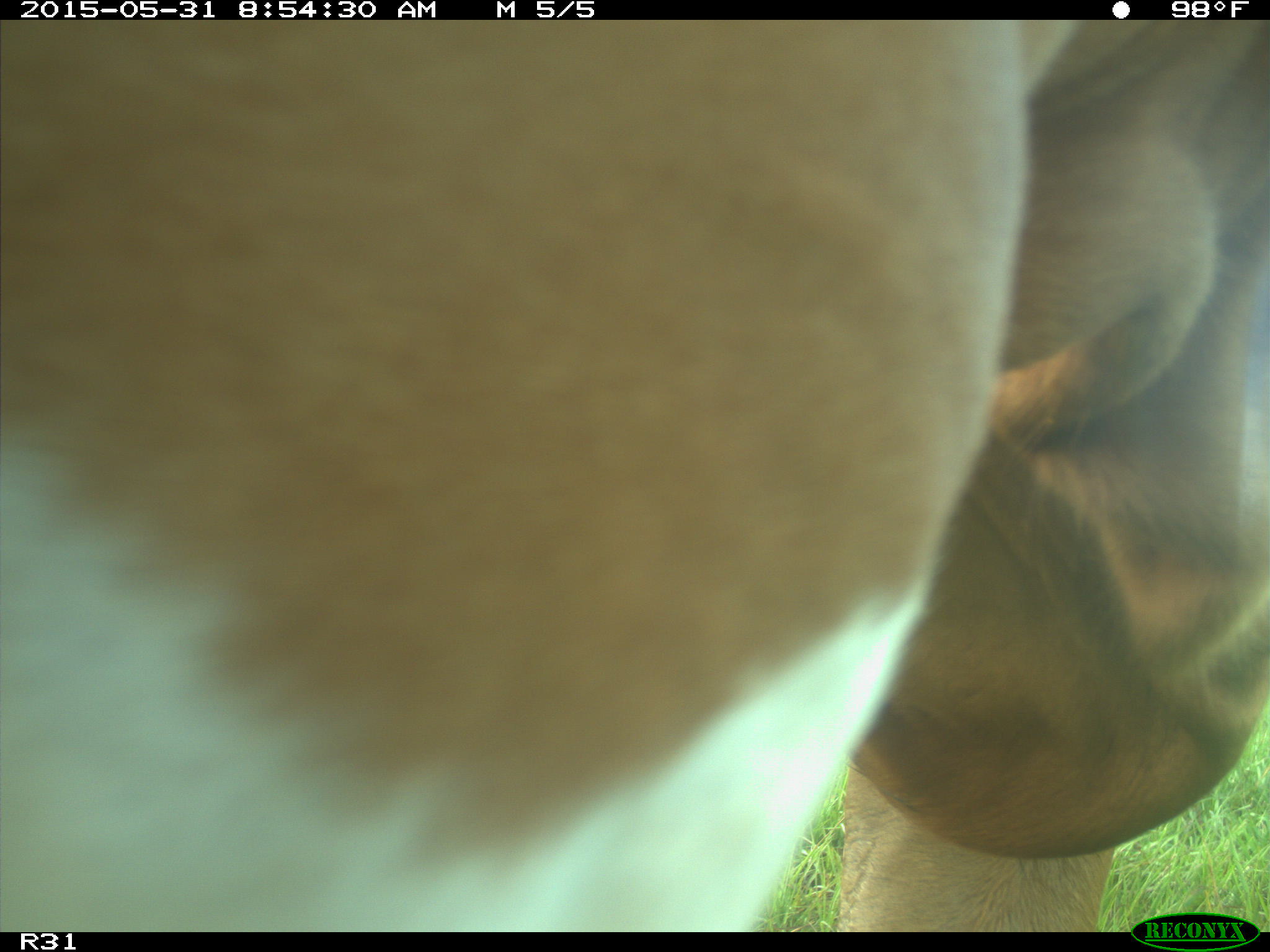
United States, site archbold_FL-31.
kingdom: Animalia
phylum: Chordata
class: Mammalia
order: Artiodactyla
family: Bovidae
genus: Bos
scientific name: Bos taurus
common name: domestic cow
Bos taurus (domestic cow).